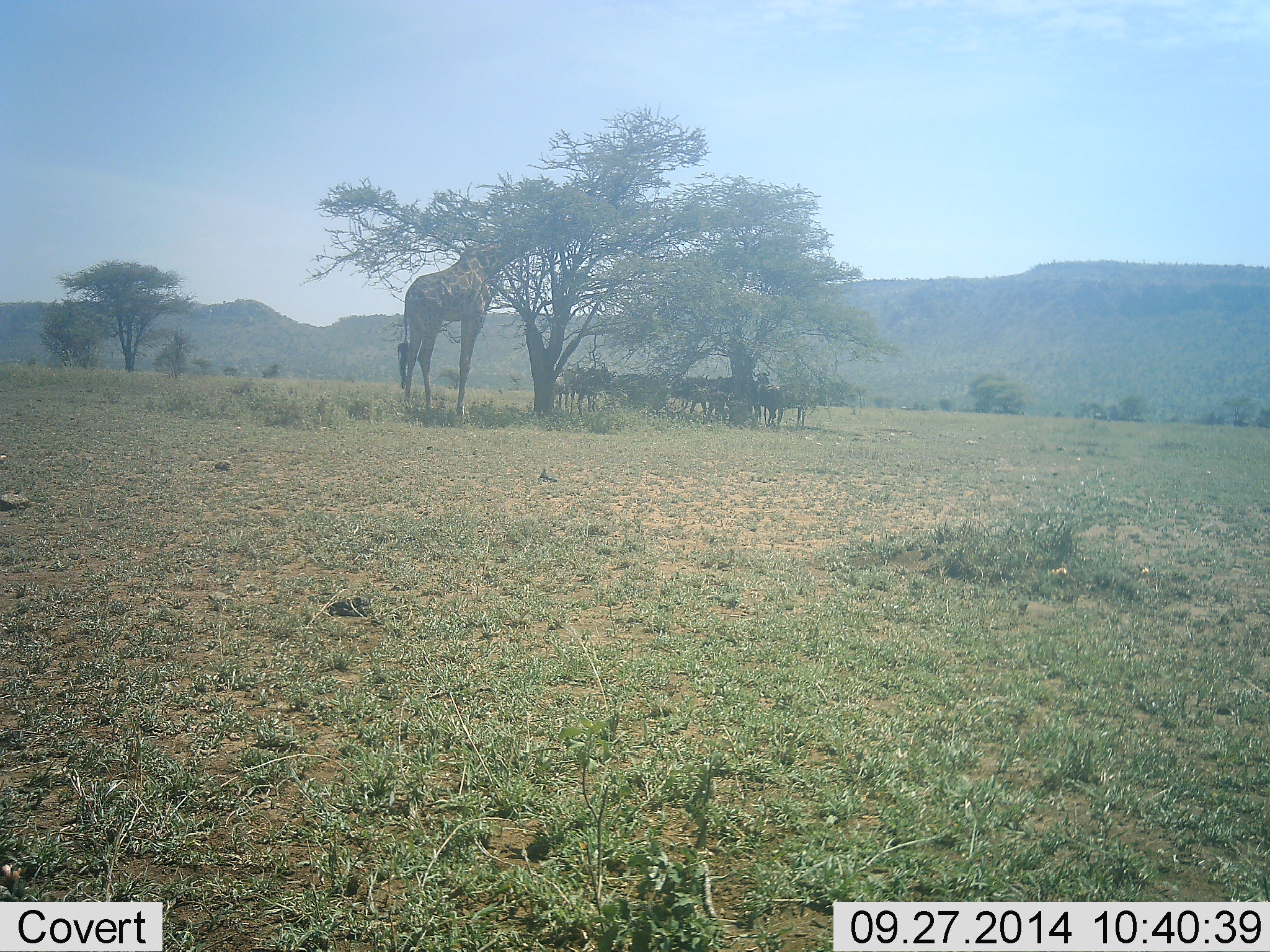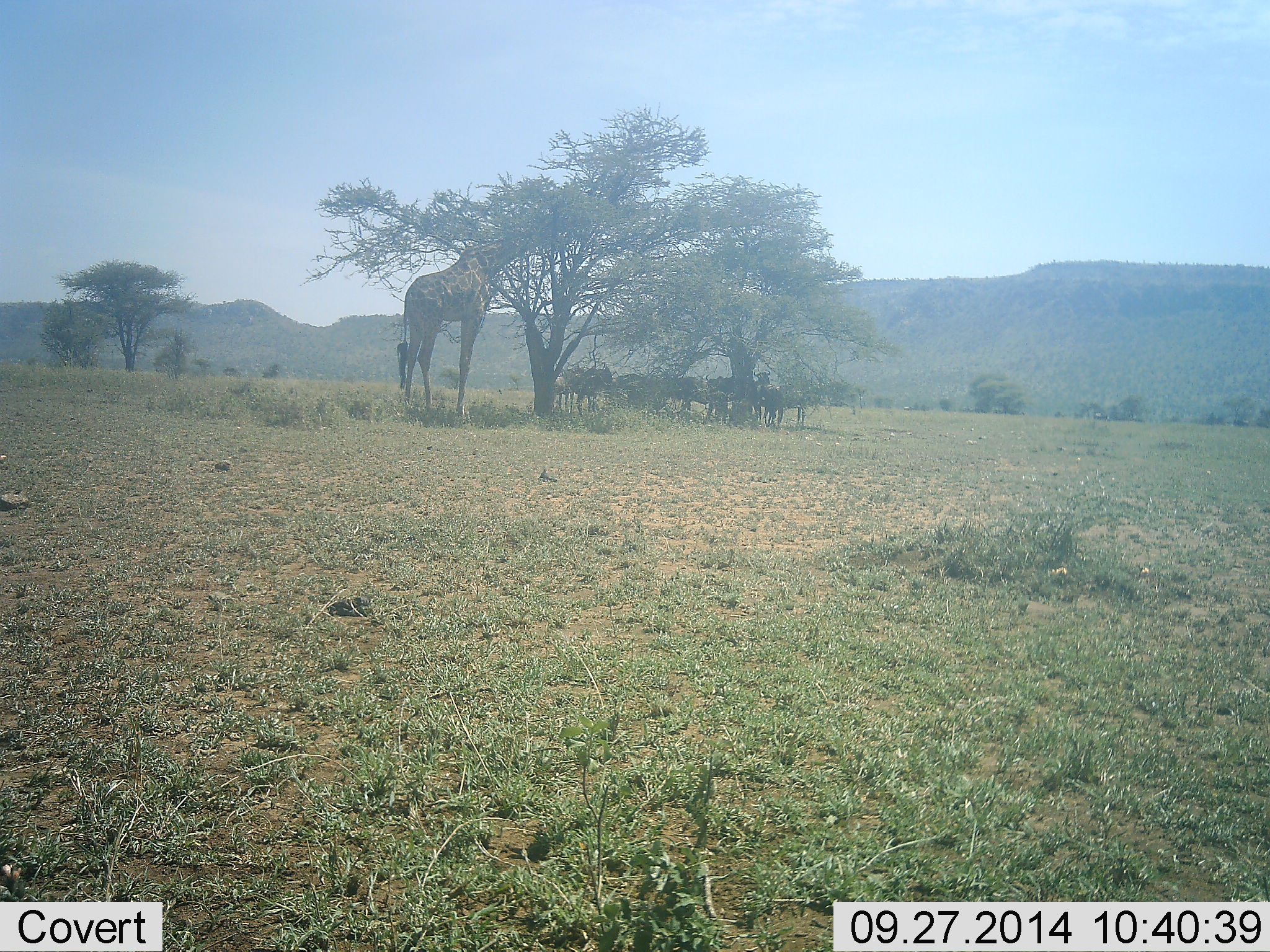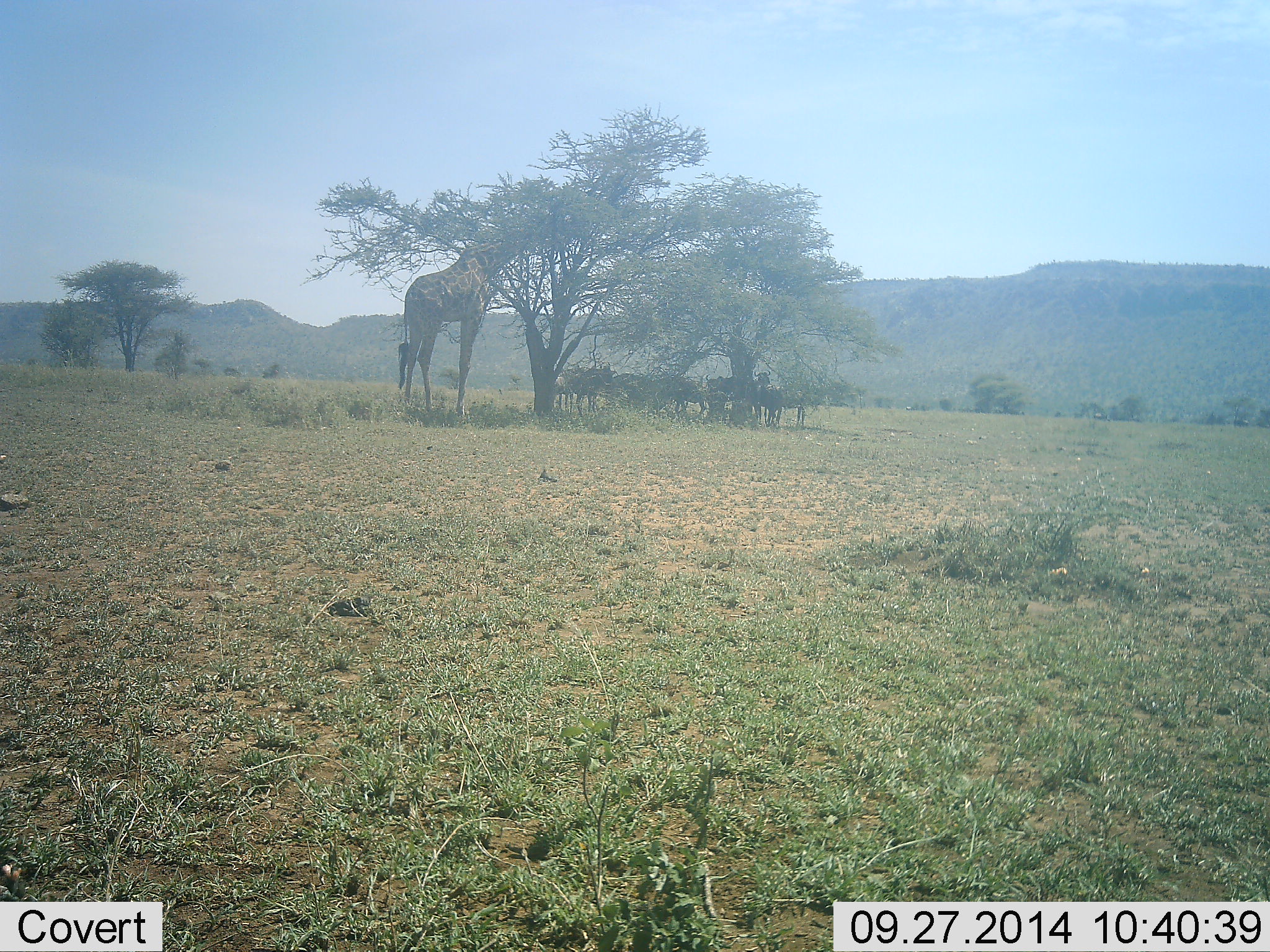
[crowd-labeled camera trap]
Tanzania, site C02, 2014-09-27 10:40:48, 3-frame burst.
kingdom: Animalia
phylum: Chordata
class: Mammalia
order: Artiodactyla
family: Giraffidae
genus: Giraffa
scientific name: Giraffa camelopardalis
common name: giraffe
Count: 1.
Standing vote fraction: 54%.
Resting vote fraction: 0%.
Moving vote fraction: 0%.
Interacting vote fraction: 0%.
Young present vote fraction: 0%.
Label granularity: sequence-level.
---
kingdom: Animalia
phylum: Chordata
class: Mammalia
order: Artiodactyla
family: Bovidae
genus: Connochaetes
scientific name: Connochaetes taurinus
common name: blue wildebeest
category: wildebeest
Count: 7.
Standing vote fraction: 90%.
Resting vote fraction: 10%.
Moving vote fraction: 0%.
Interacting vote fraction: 0%.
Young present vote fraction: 0%.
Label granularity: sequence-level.